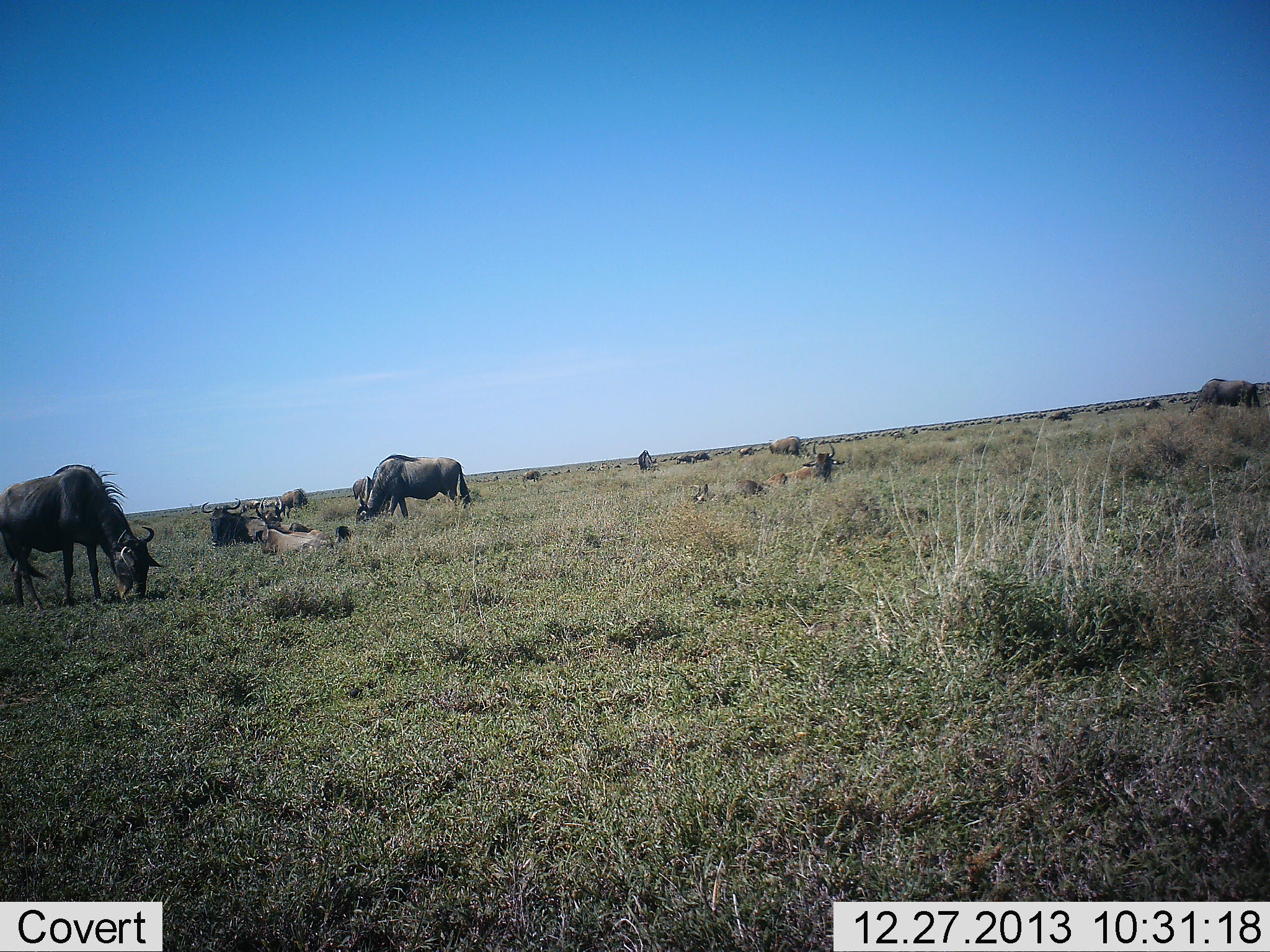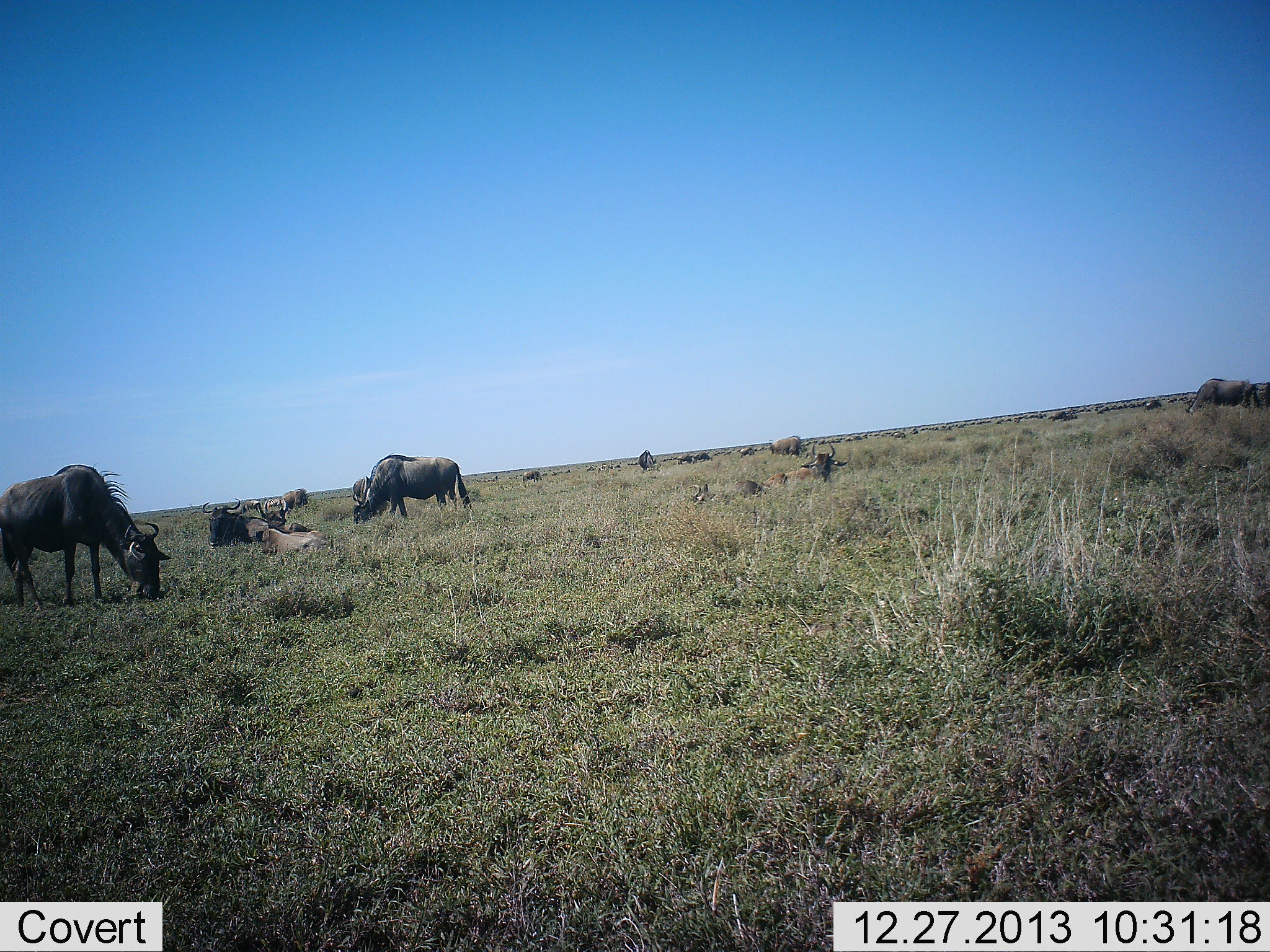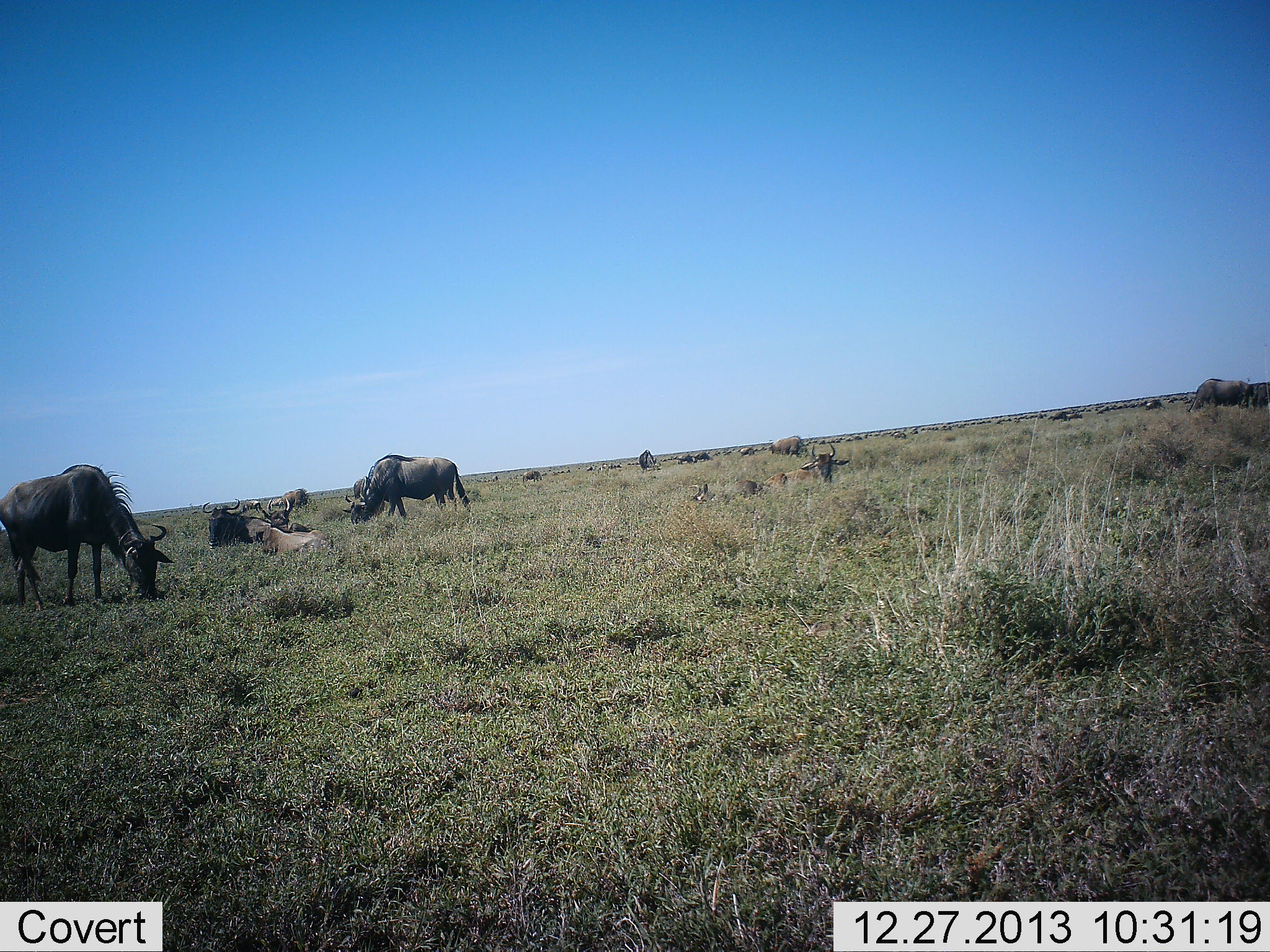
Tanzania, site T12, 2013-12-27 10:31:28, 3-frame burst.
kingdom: Animalia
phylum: Chordata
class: Mammalia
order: Artiodactyla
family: Bovidae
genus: Connochaetes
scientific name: Connochaetes taurinus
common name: blue wildebeest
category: wildebeest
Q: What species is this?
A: Wildebeest (blue wildebeest) (Connochaetes taurinus).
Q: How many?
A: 11-50.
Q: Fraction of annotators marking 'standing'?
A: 64%.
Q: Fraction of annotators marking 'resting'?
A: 82%.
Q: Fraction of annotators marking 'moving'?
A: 36%.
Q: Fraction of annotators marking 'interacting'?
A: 0%.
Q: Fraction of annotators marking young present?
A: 18%.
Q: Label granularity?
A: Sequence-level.